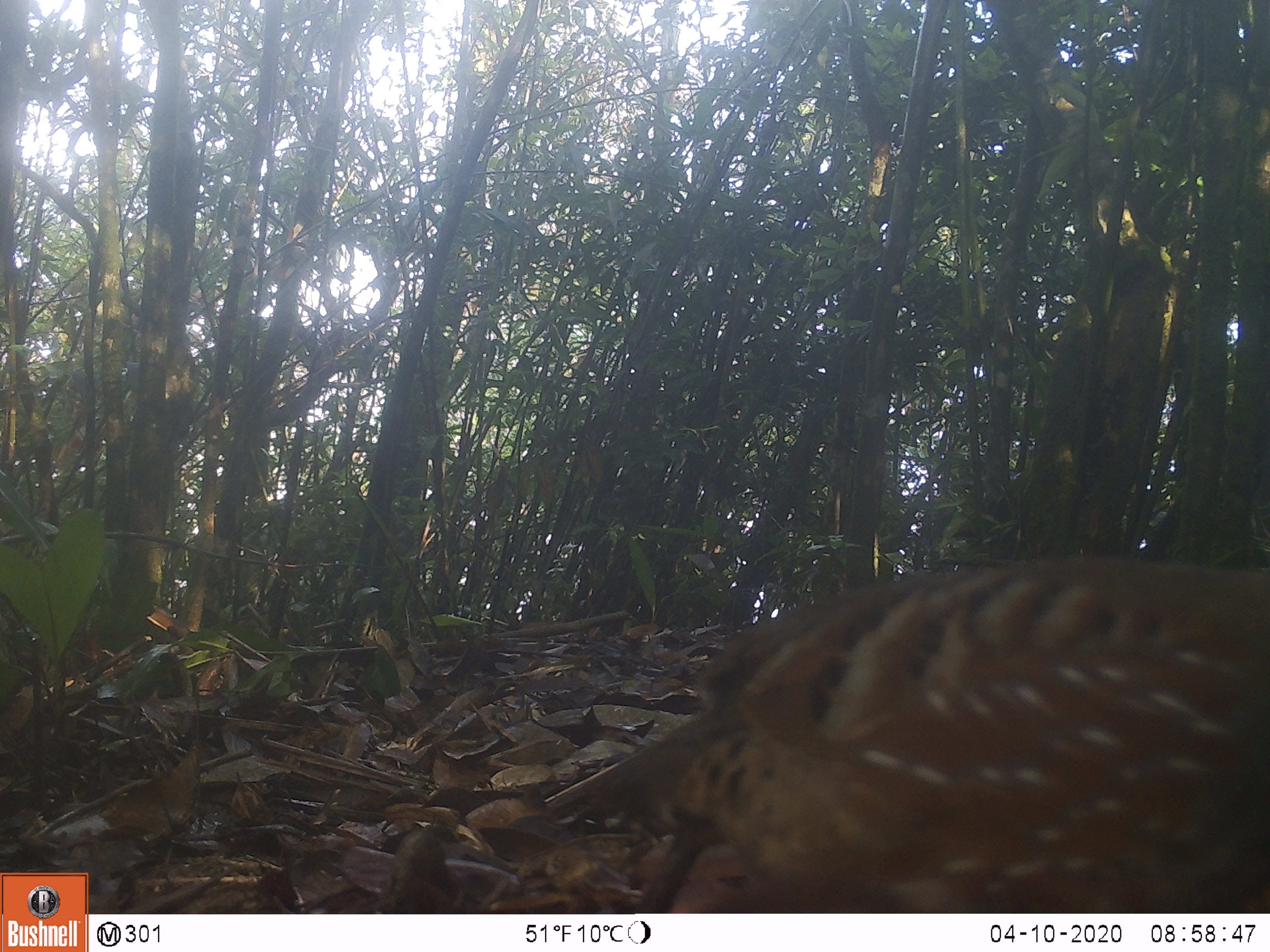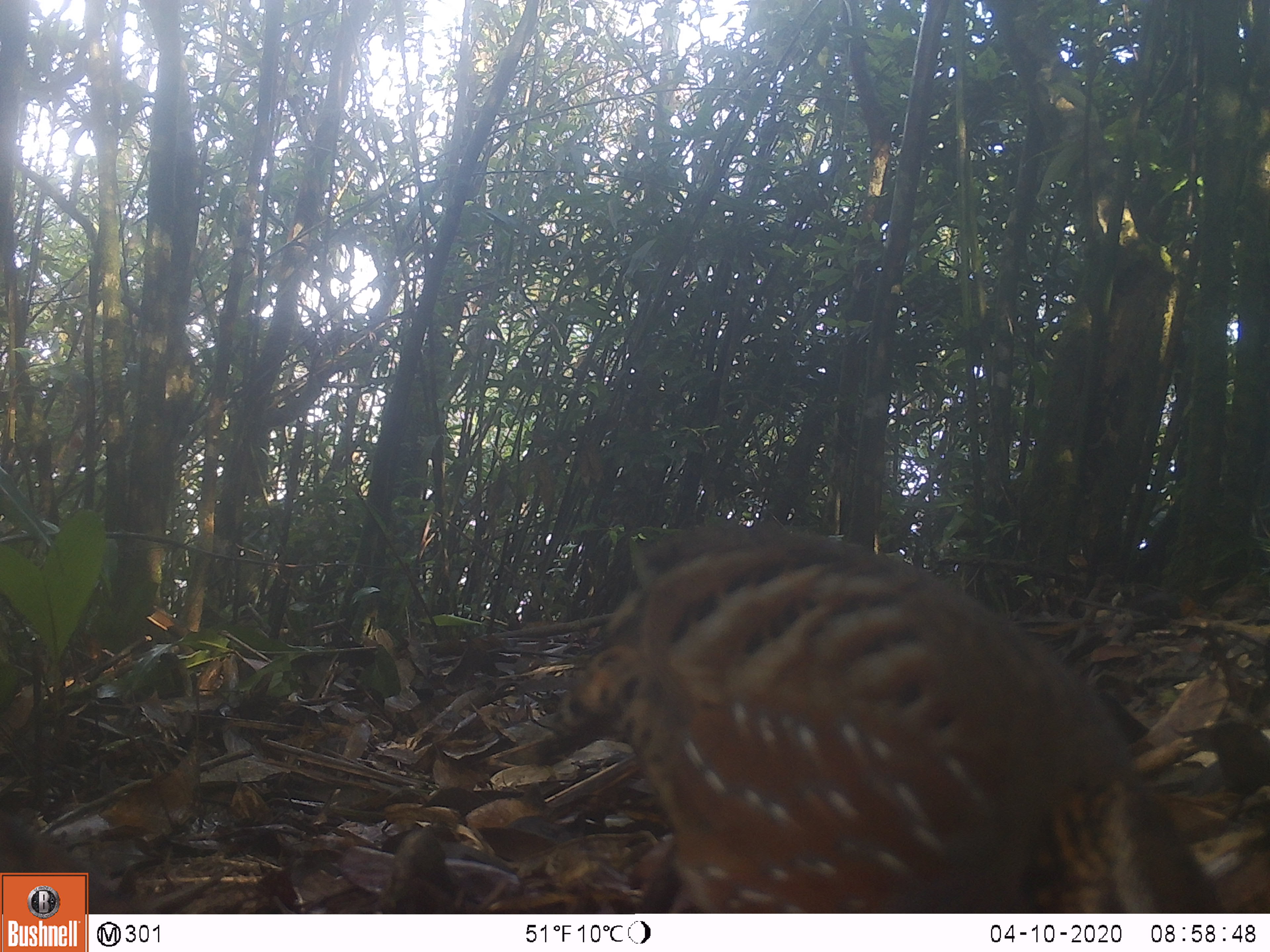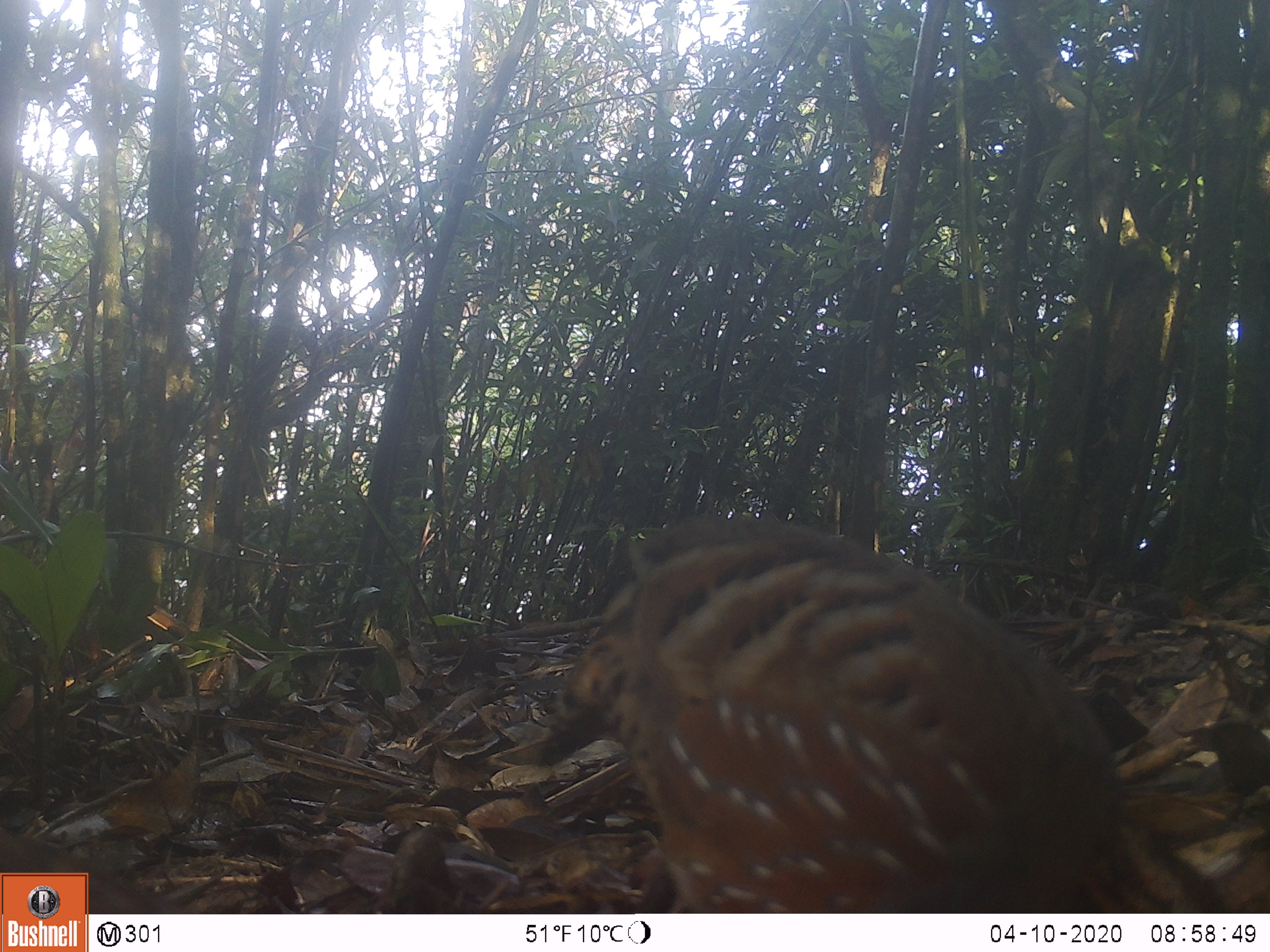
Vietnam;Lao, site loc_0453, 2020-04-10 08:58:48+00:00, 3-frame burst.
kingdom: Animalia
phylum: Chordata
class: Aves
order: Galliformes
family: Phasianidae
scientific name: Phasianidae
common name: partridge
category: unidentified partridge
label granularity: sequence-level